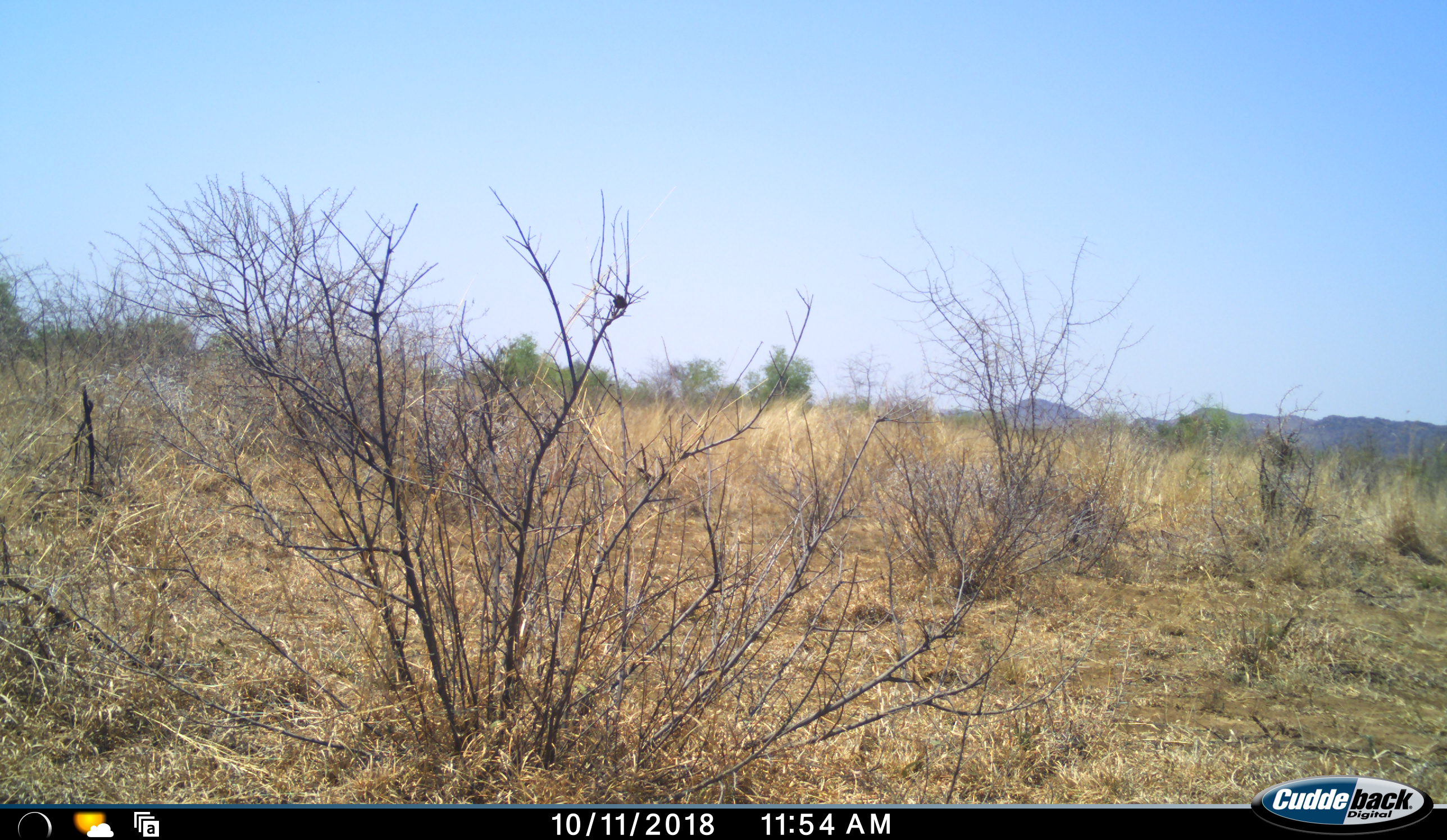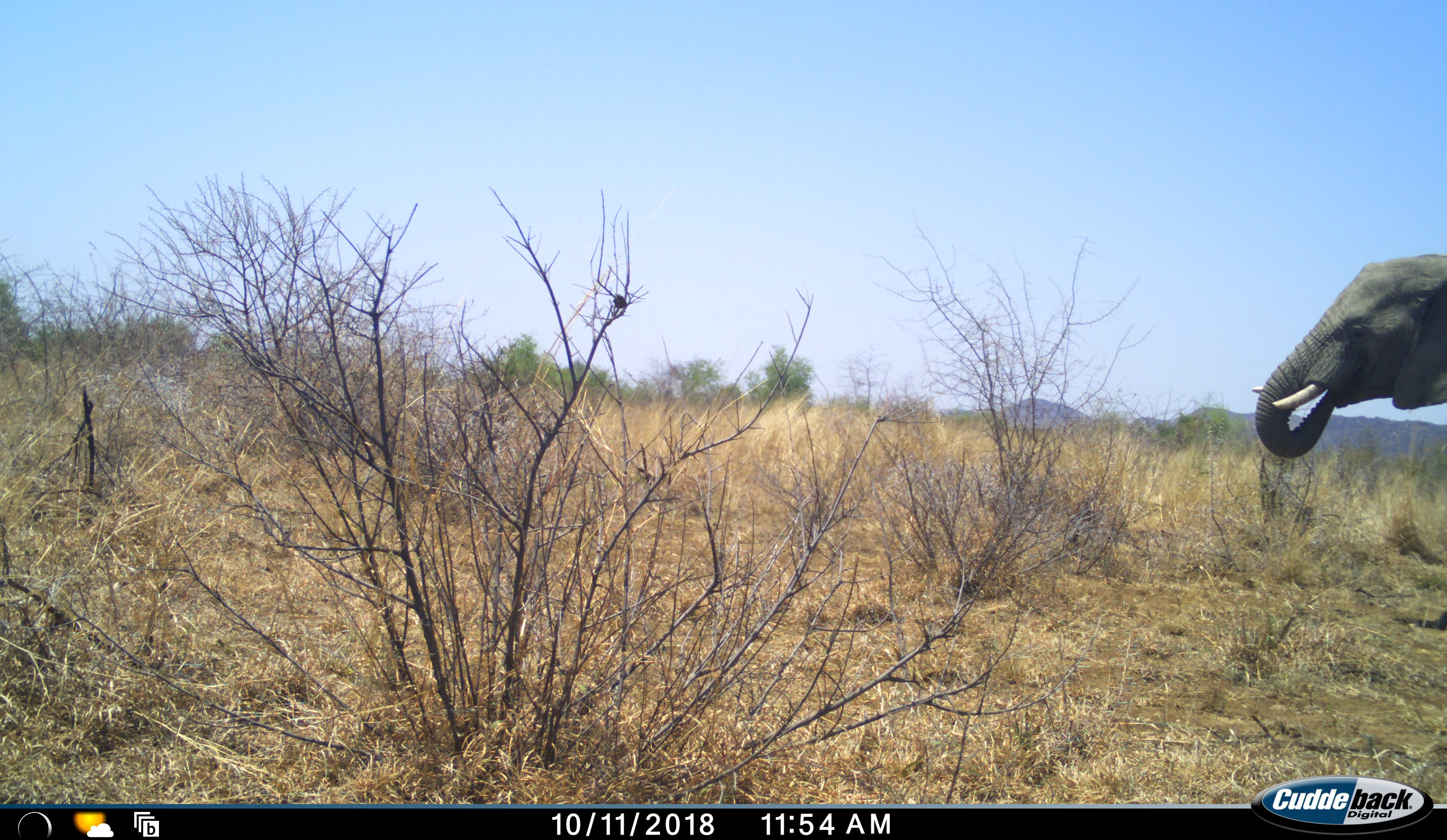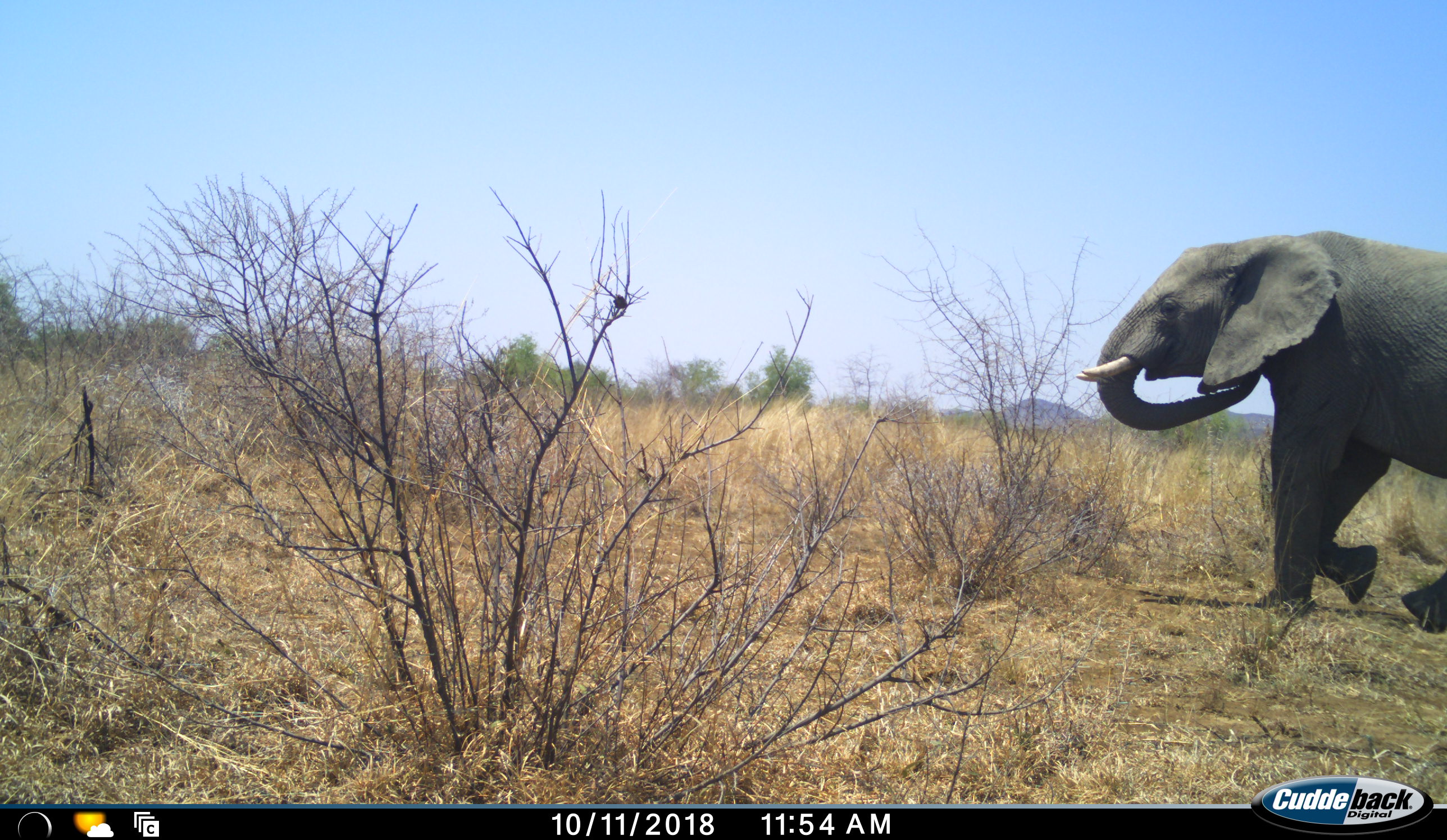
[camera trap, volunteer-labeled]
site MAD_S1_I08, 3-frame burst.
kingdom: Animalia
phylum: Chordata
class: Mammalia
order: Proboscidea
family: Elephantidae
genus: Loxodonta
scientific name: Loxodonta africana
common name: african bush elephant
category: elephant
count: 1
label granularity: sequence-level